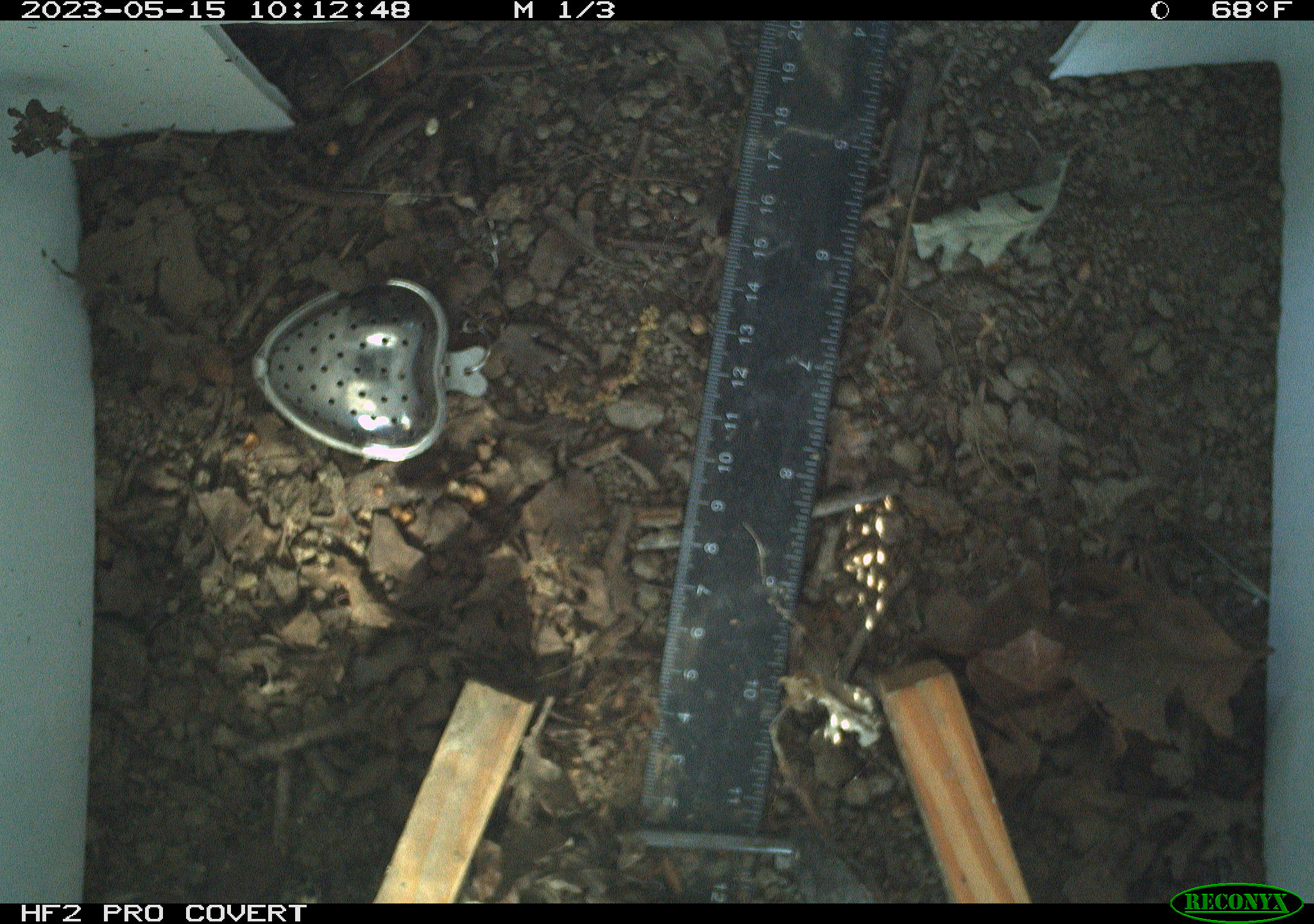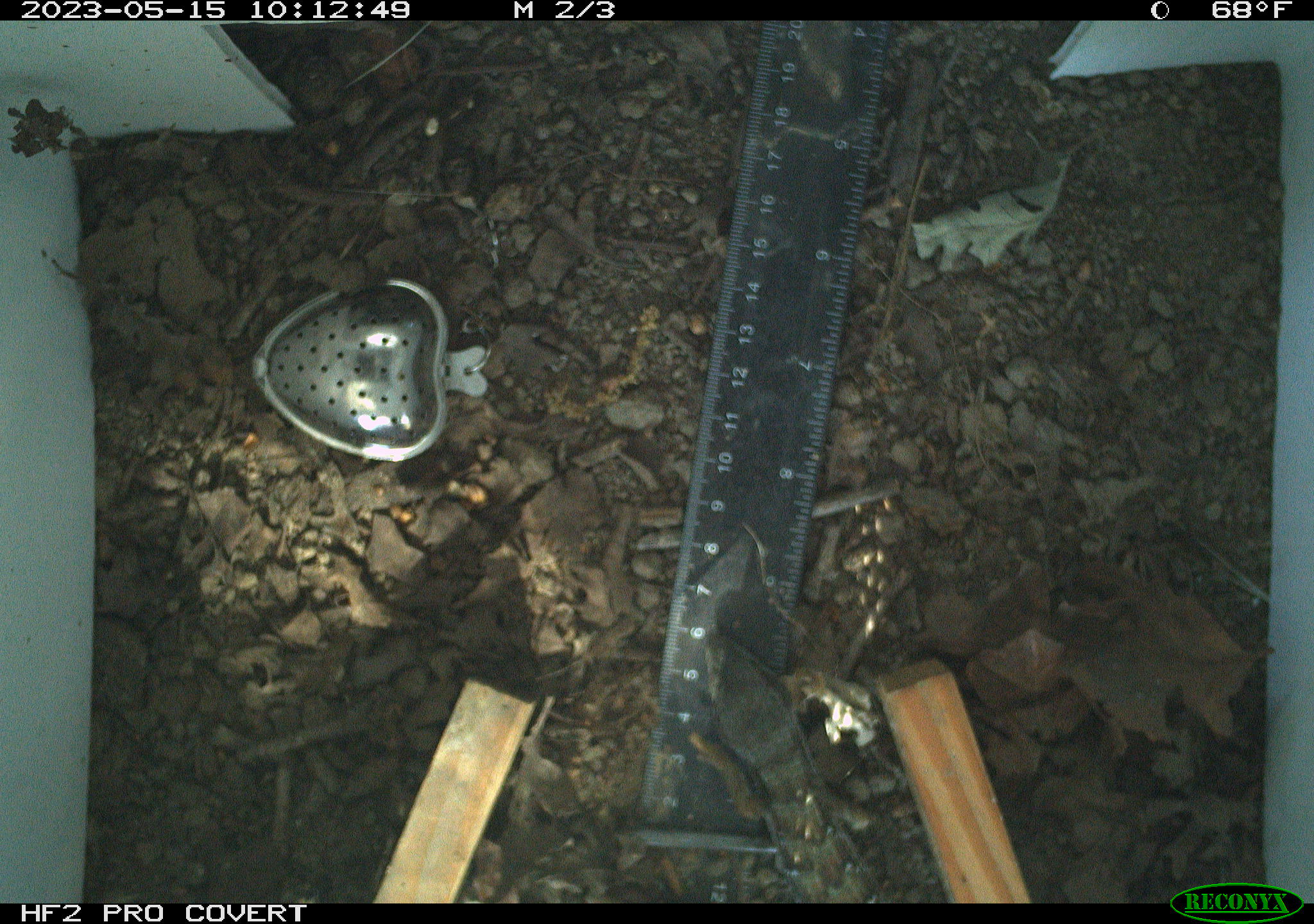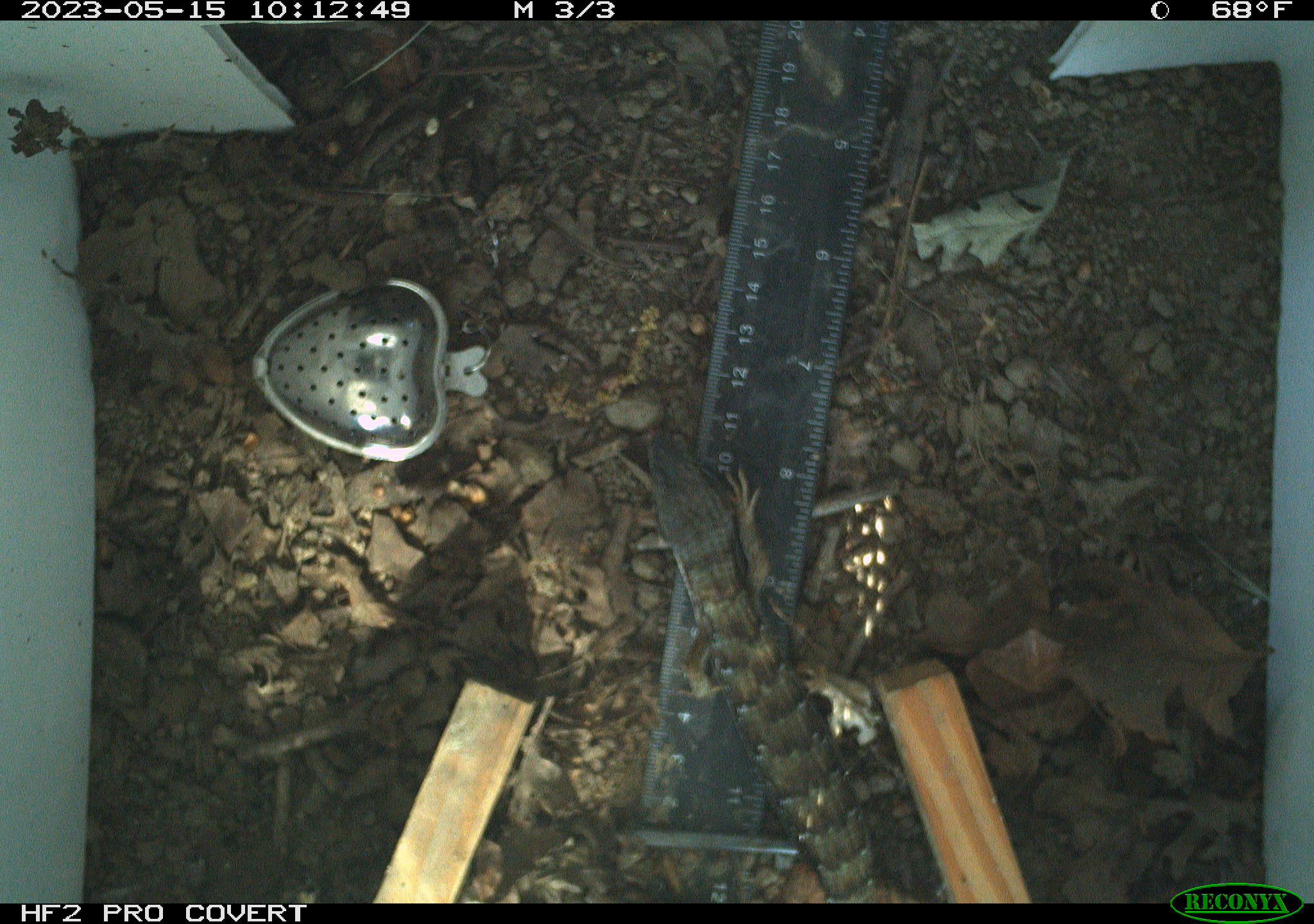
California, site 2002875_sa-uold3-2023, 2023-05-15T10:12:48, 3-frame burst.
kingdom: Animalia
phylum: Chordata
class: Reptilia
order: Squamata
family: Anguidae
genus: Elgaria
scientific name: Elgaria multicarinata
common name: southern alligator lizard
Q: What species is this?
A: Southern alligator lizard (Elgaria multicarinata).